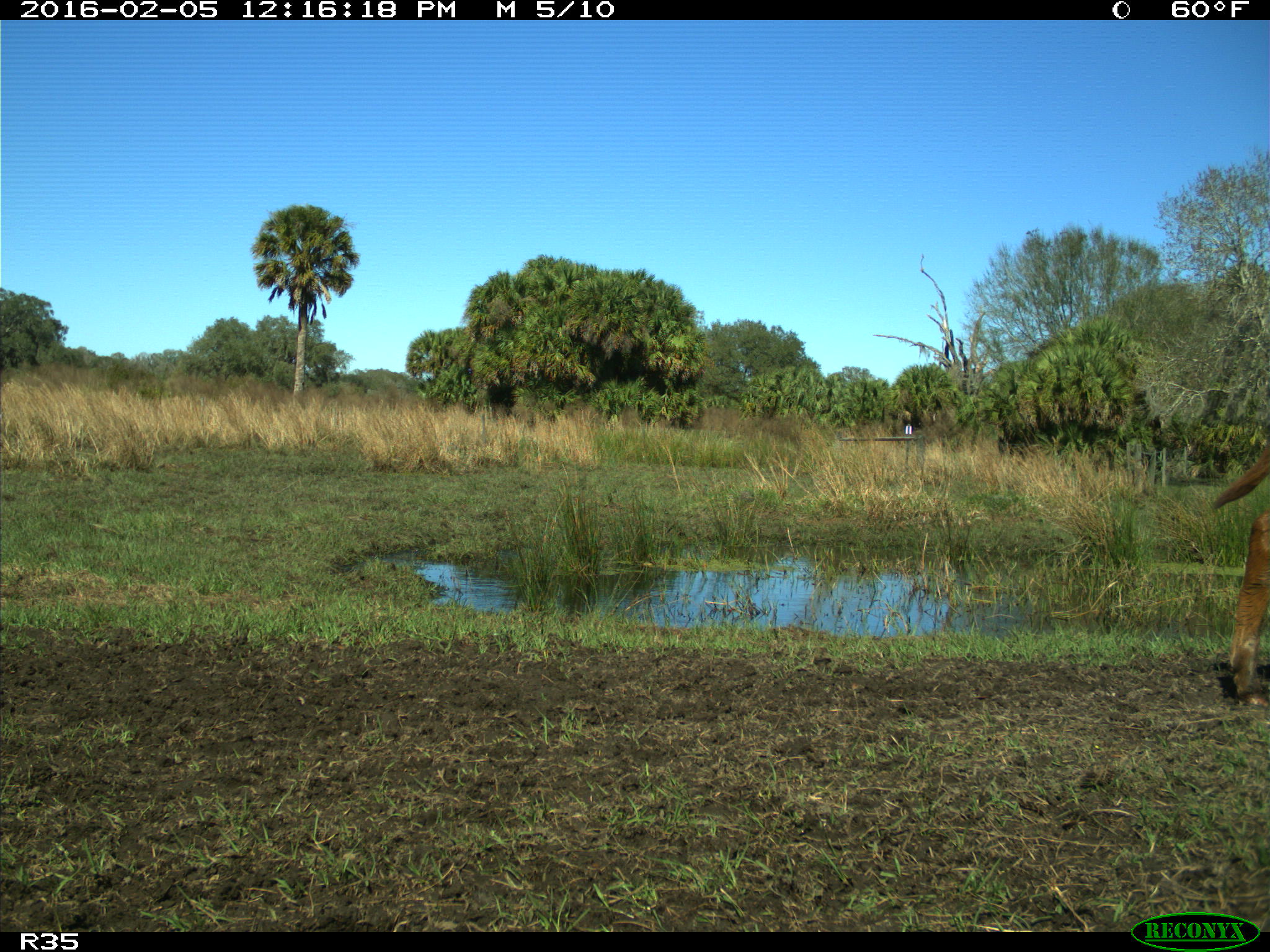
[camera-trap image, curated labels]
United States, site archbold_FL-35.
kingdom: Animalia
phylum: Chordata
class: Mammalia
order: Artiodactyla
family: Bovidae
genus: Bos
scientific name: Bos taurus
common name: domestic cow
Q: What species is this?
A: Bos taurus (domestic cow).